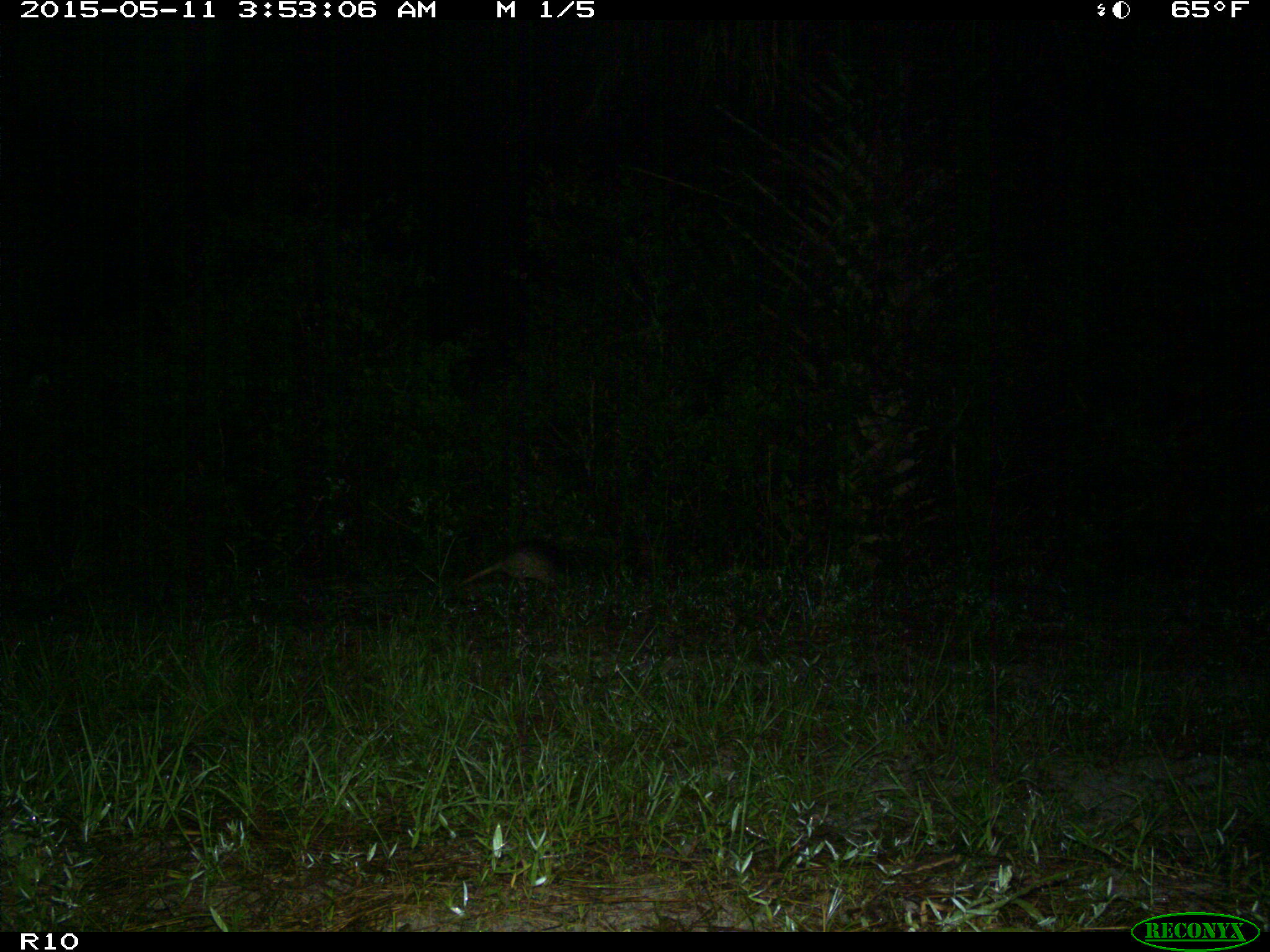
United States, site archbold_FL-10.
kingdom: Animalia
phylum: Chordata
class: Mammalia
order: Cingulata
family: Dasypodidae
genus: Dasypus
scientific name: Dasypus novemcinctus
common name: nine-banded armadillo